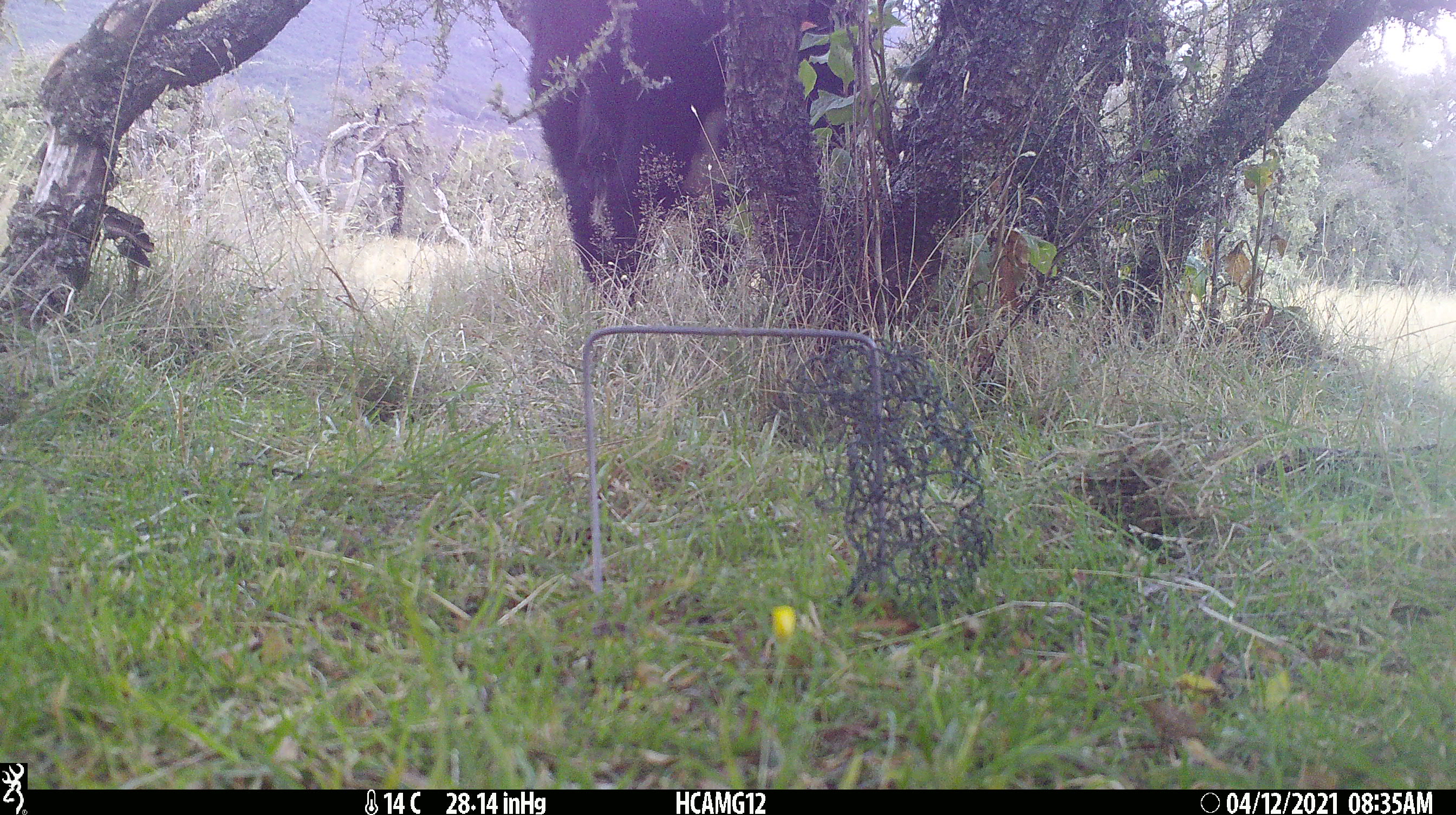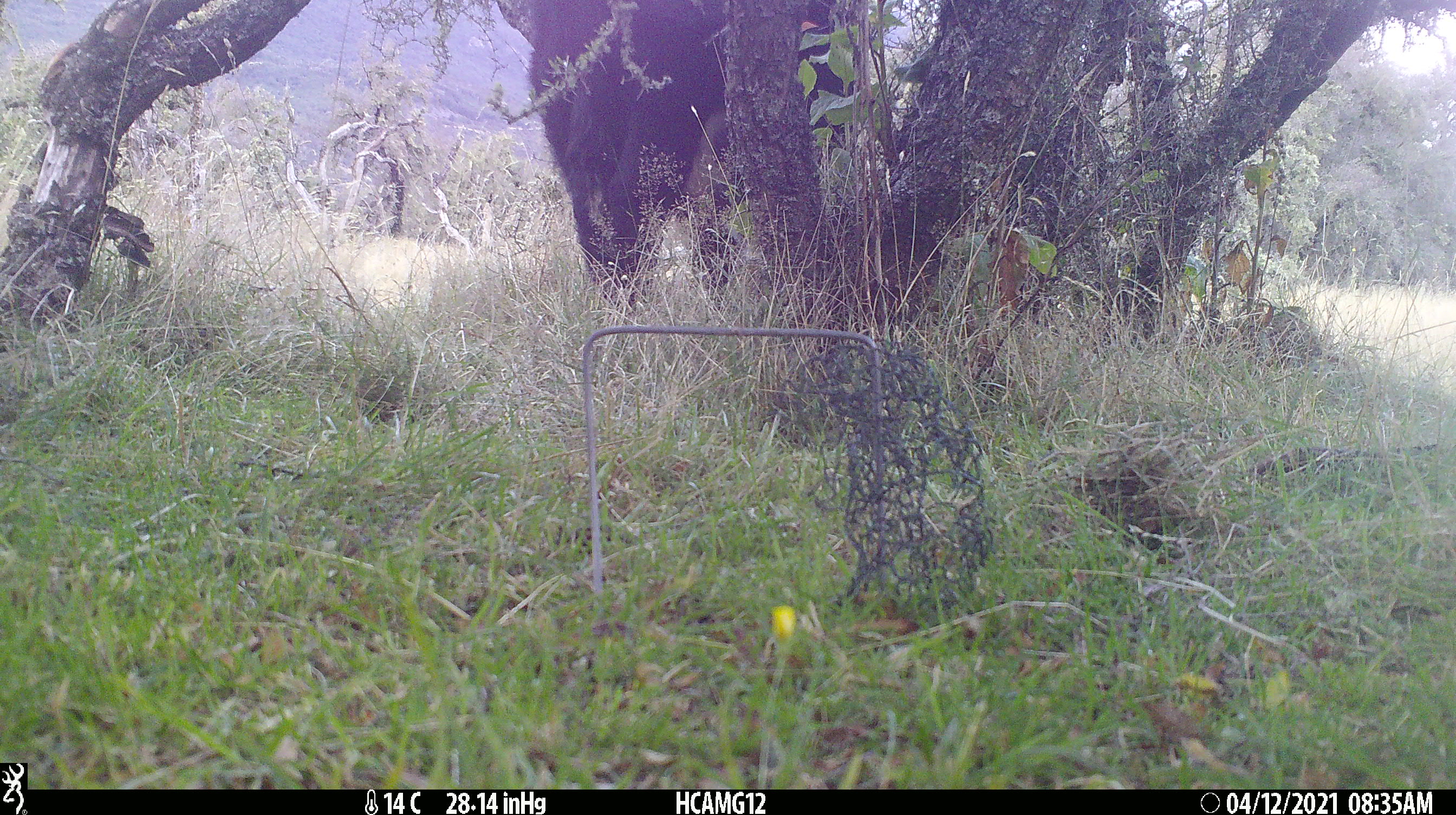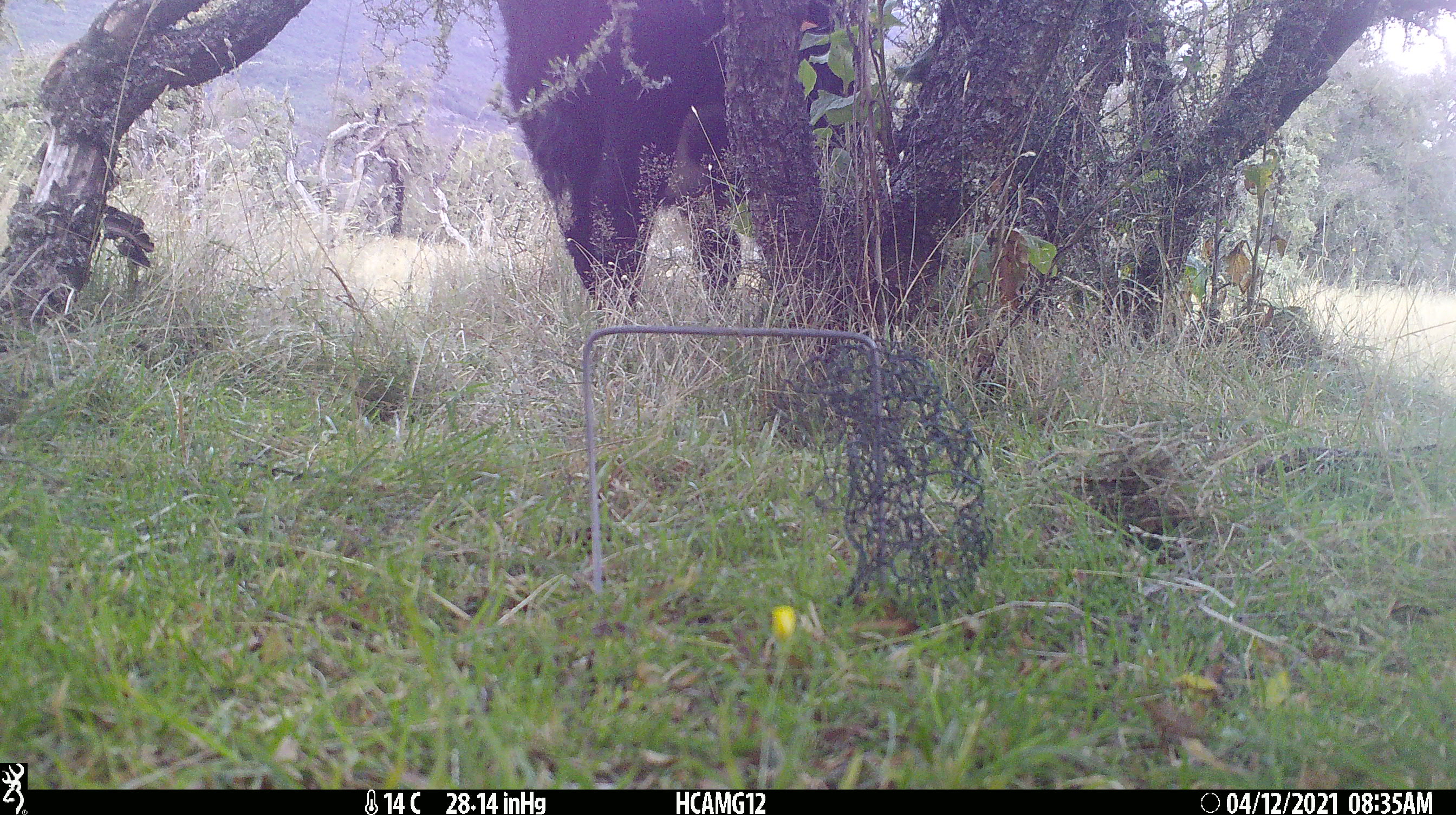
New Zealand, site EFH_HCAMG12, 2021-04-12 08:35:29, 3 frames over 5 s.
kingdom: Animalia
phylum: Chordata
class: Mammalia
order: Artiodactyla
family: Bovidae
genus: Bos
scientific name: Bos taurus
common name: domestic cow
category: cow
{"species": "cow (domestic cow) (Bos taurus)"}